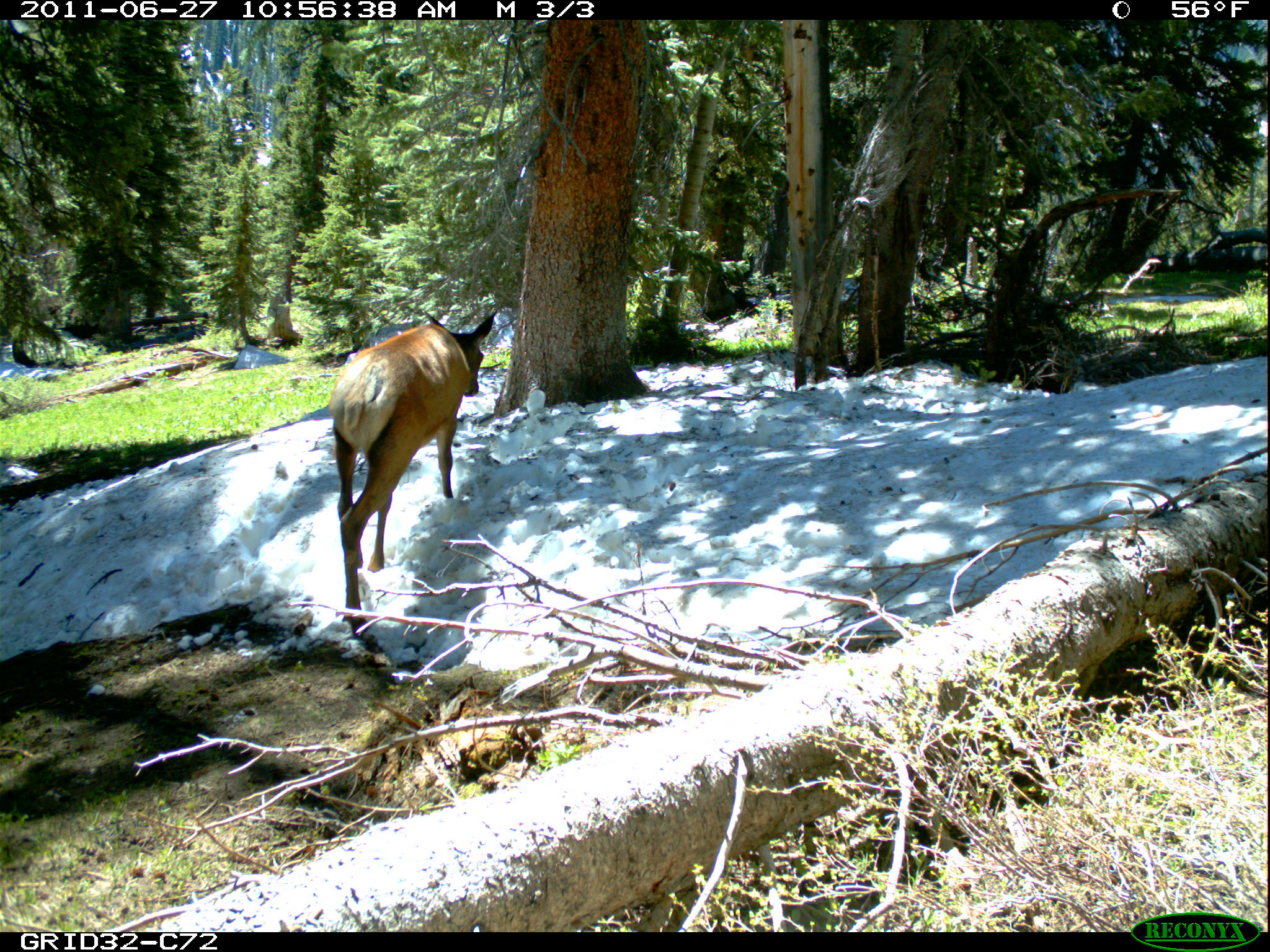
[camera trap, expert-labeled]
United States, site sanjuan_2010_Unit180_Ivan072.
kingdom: Animalia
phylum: Chordata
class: Mammalia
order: Artiodactyla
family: Cervidae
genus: Cervus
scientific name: Cervus elaphus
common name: red deer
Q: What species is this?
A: Cervus elaphus (red deer).